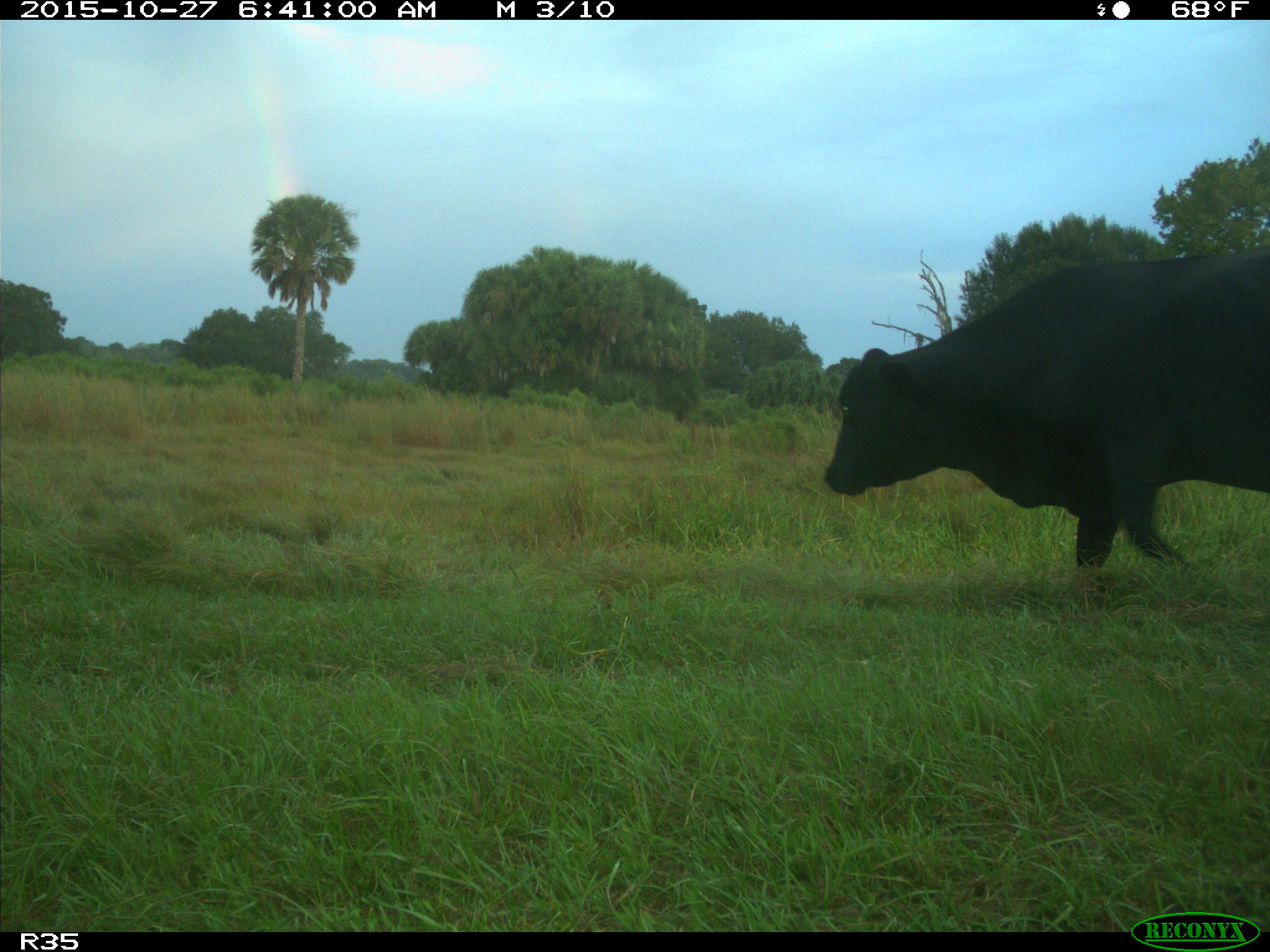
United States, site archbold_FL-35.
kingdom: Animalia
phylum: Chordata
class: Mammalia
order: Artiodactyla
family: Bovidae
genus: Bos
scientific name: Bos taurus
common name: domestic cow